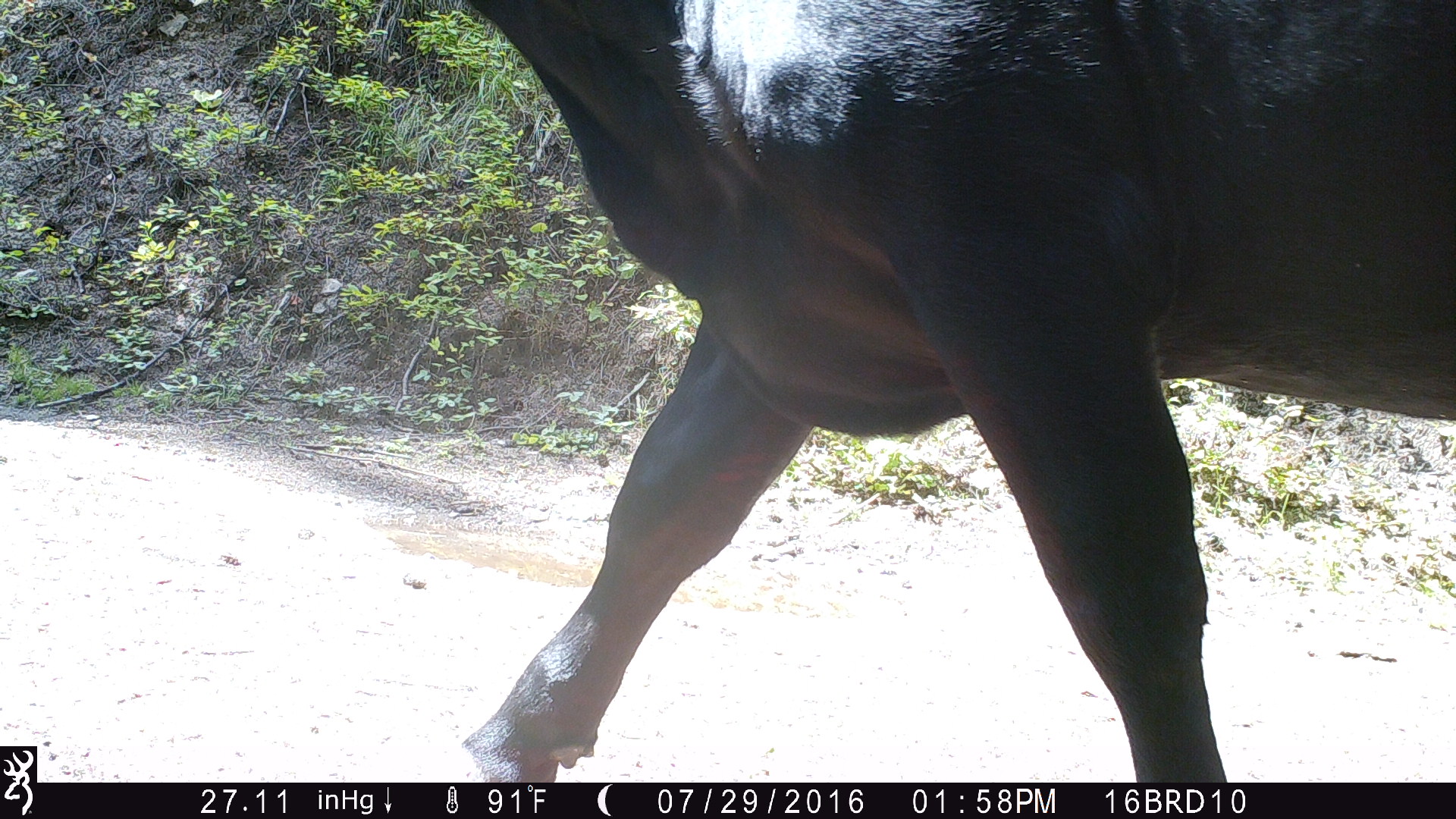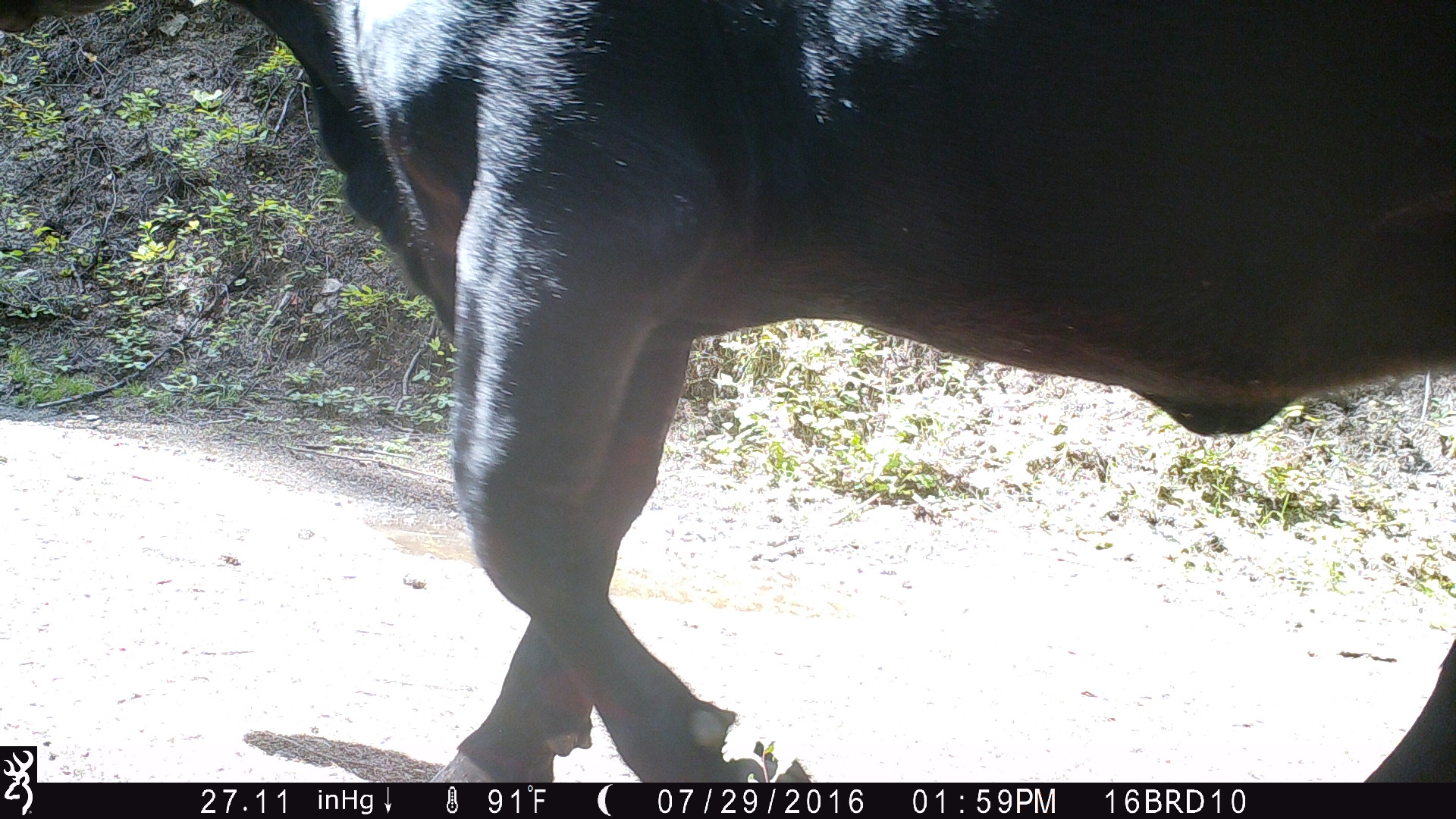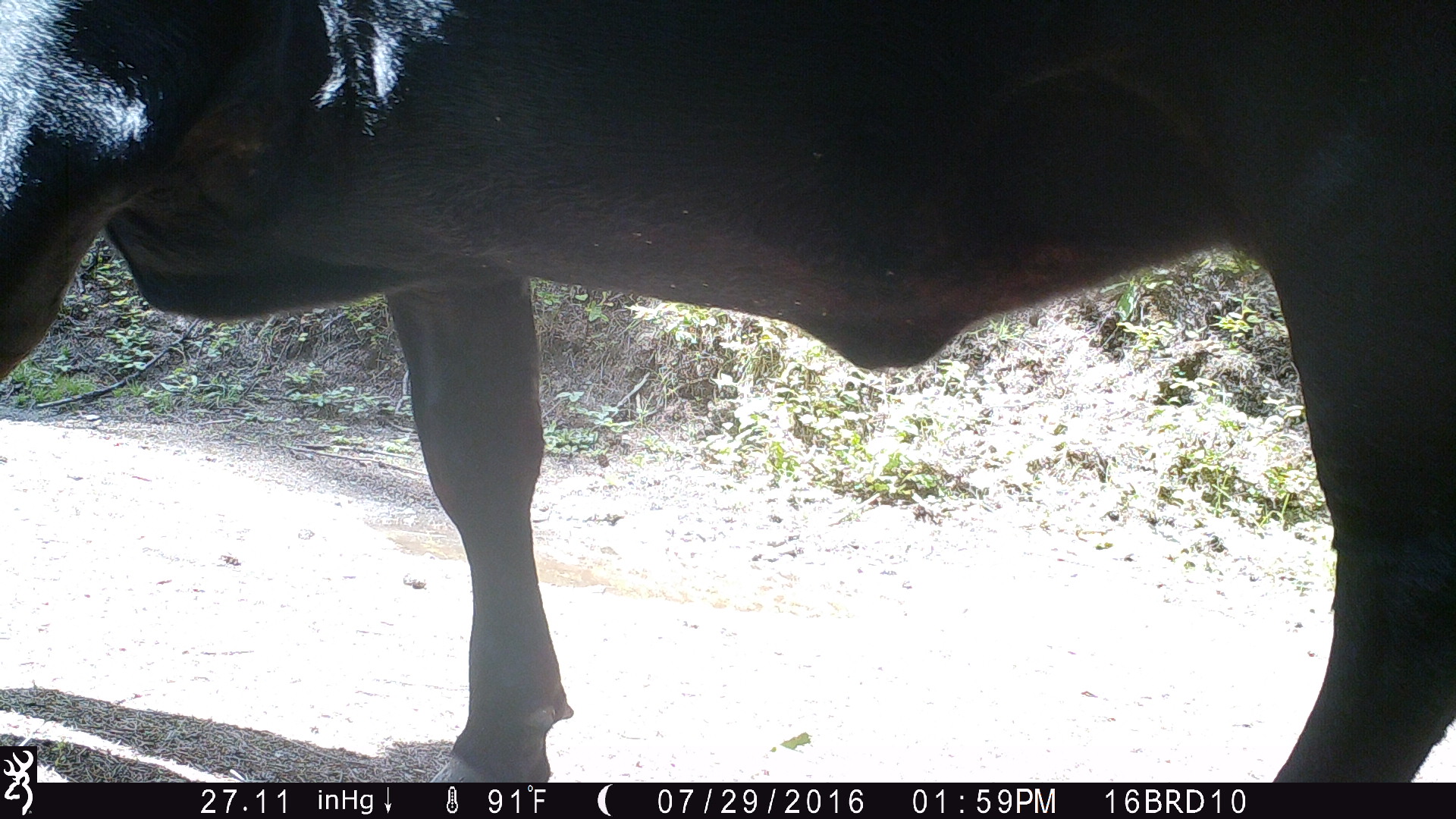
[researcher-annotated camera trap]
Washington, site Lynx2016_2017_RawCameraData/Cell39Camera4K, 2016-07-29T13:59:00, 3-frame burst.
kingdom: Animalia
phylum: Chordata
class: Mammalia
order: Artiodactyla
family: Bovidae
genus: Bos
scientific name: Bos taurus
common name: domestic cattle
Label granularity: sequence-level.